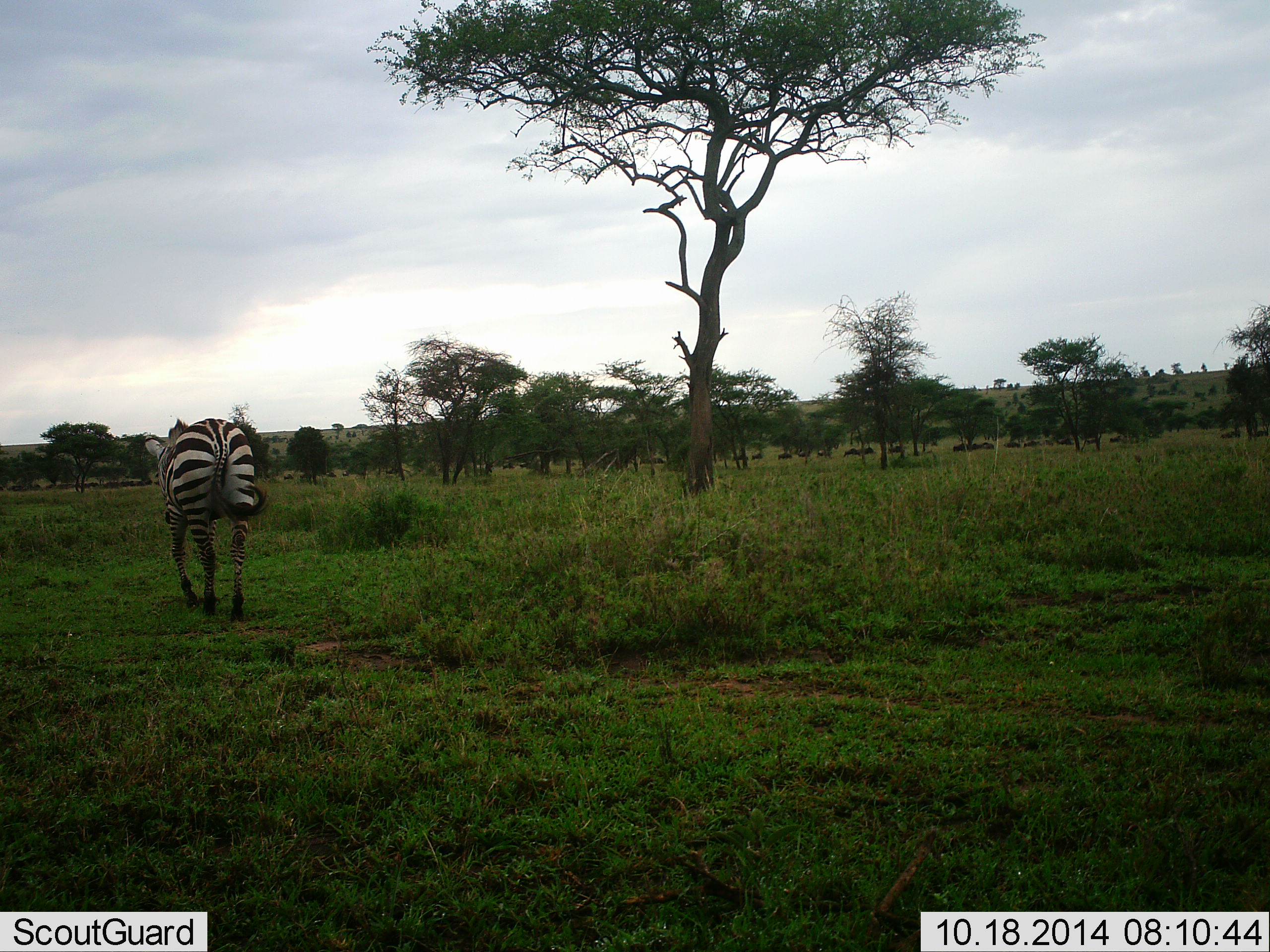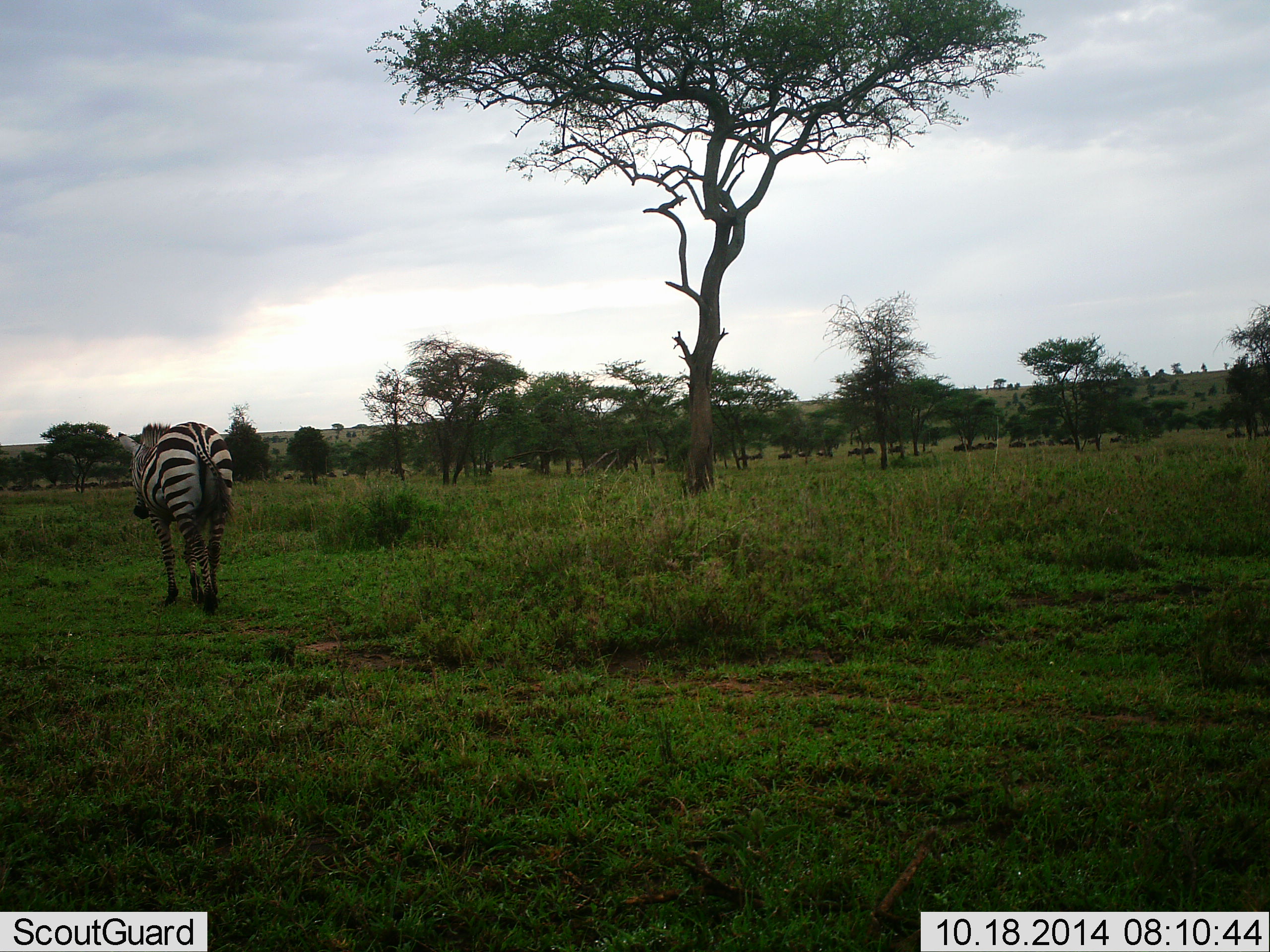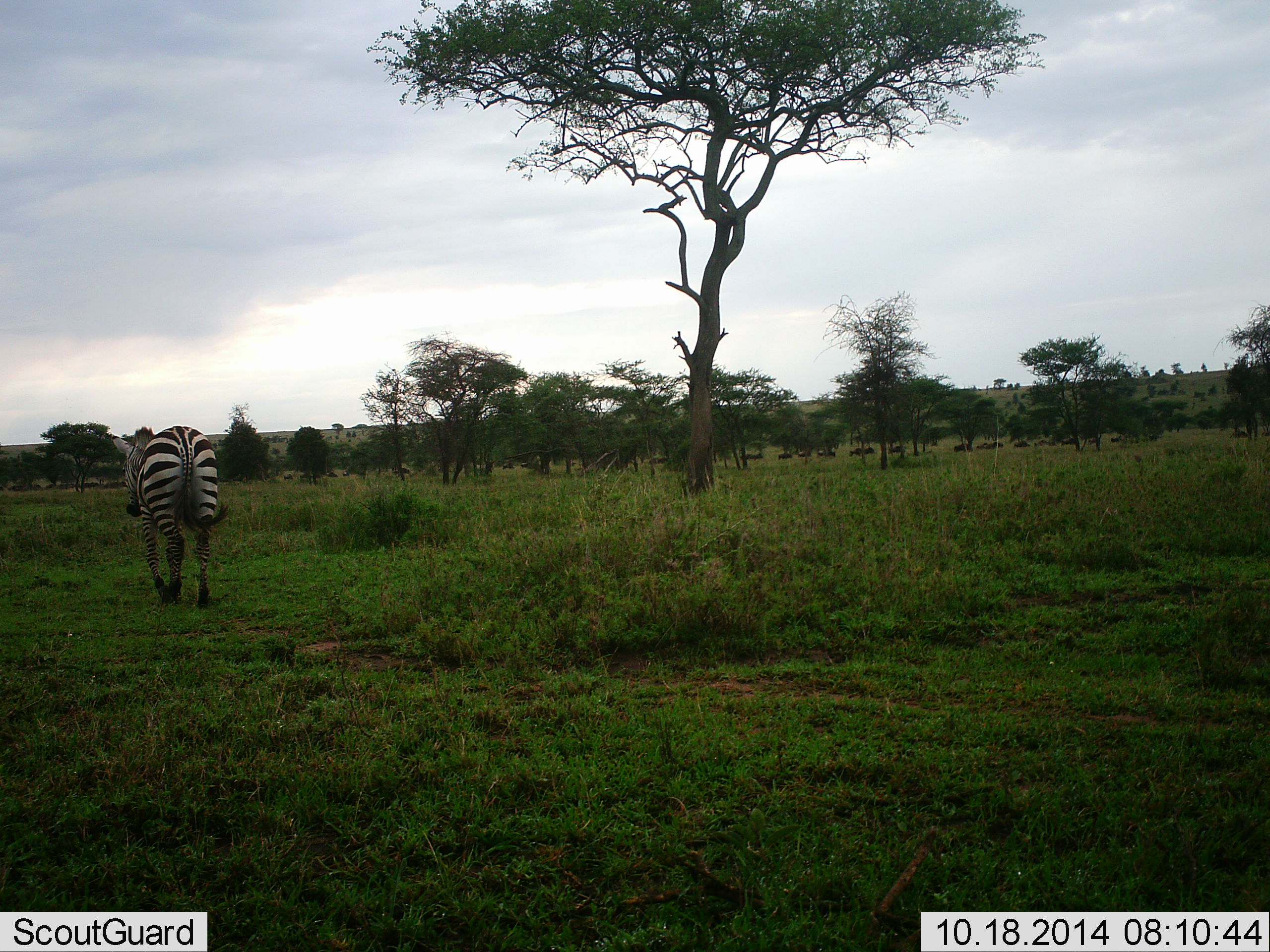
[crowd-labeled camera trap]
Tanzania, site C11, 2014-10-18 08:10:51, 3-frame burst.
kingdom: Animalia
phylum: Chordata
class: Mammalia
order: Perissodactyla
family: Equidae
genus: Equus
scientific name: Equus quagga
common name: plains zebra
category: zebra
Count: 1.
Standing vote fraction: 7%.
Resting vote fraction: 0%.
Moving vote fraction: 93%.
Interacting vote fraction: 0%.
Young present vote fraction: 0%.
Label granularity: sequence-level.